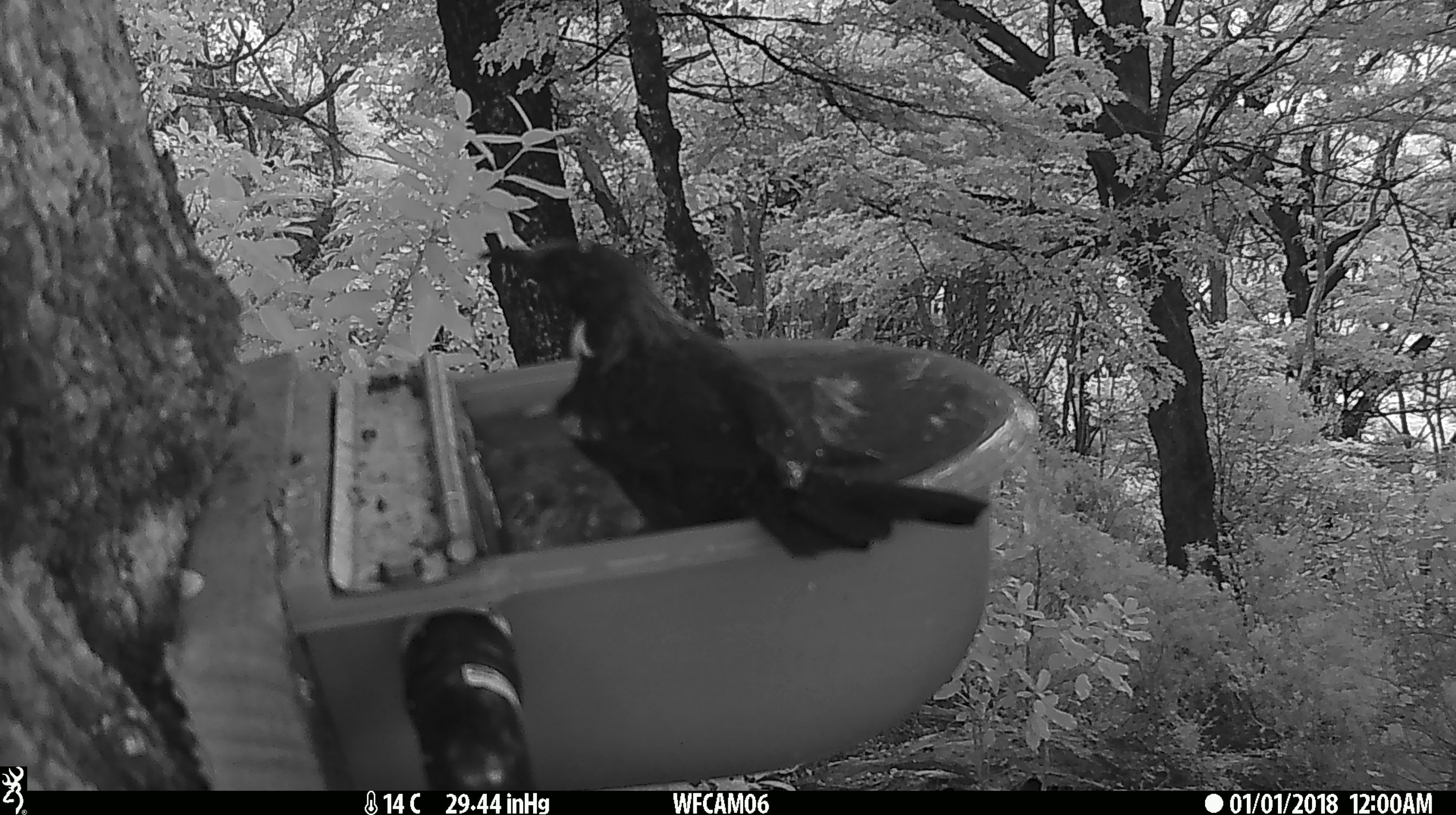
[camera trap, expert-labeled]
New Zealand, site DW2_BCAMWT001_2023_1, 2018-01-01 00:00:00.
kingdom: Animalia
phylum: Chordata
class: Aves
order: Passeriformes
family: Meliphagidae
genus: Prosthemadera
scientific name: Prosthemadera novaeseelandiae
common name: tui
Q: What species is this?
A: Tui (Prosthemadera novaeseelandiae).